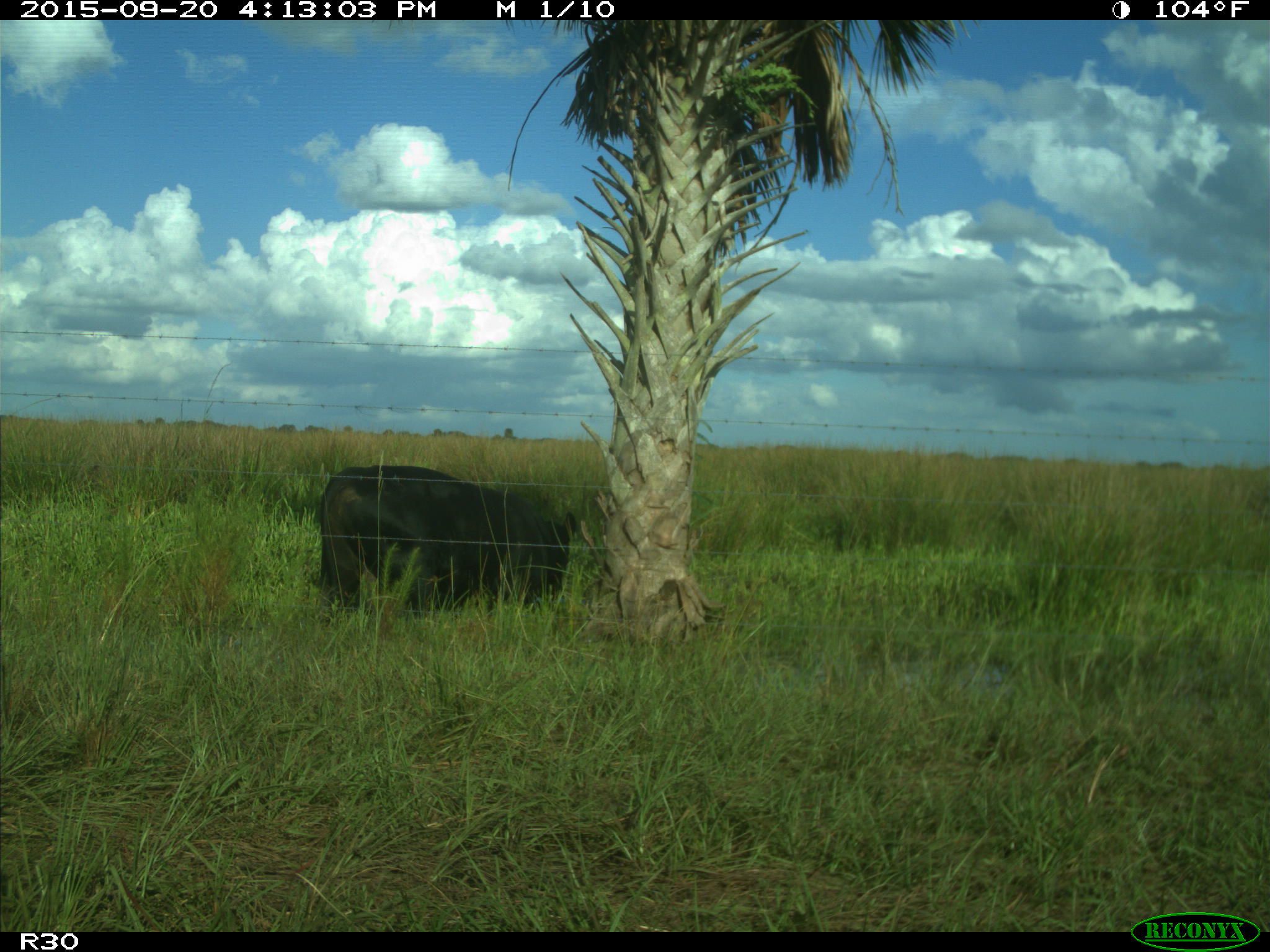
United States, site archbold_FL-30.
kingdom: Animalia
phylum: Chordata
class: Mammalia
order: Artiodactyla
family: Bovidae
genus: Bos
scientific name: Bos taurus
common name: domestic cow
Bos taurus (domestic cow).